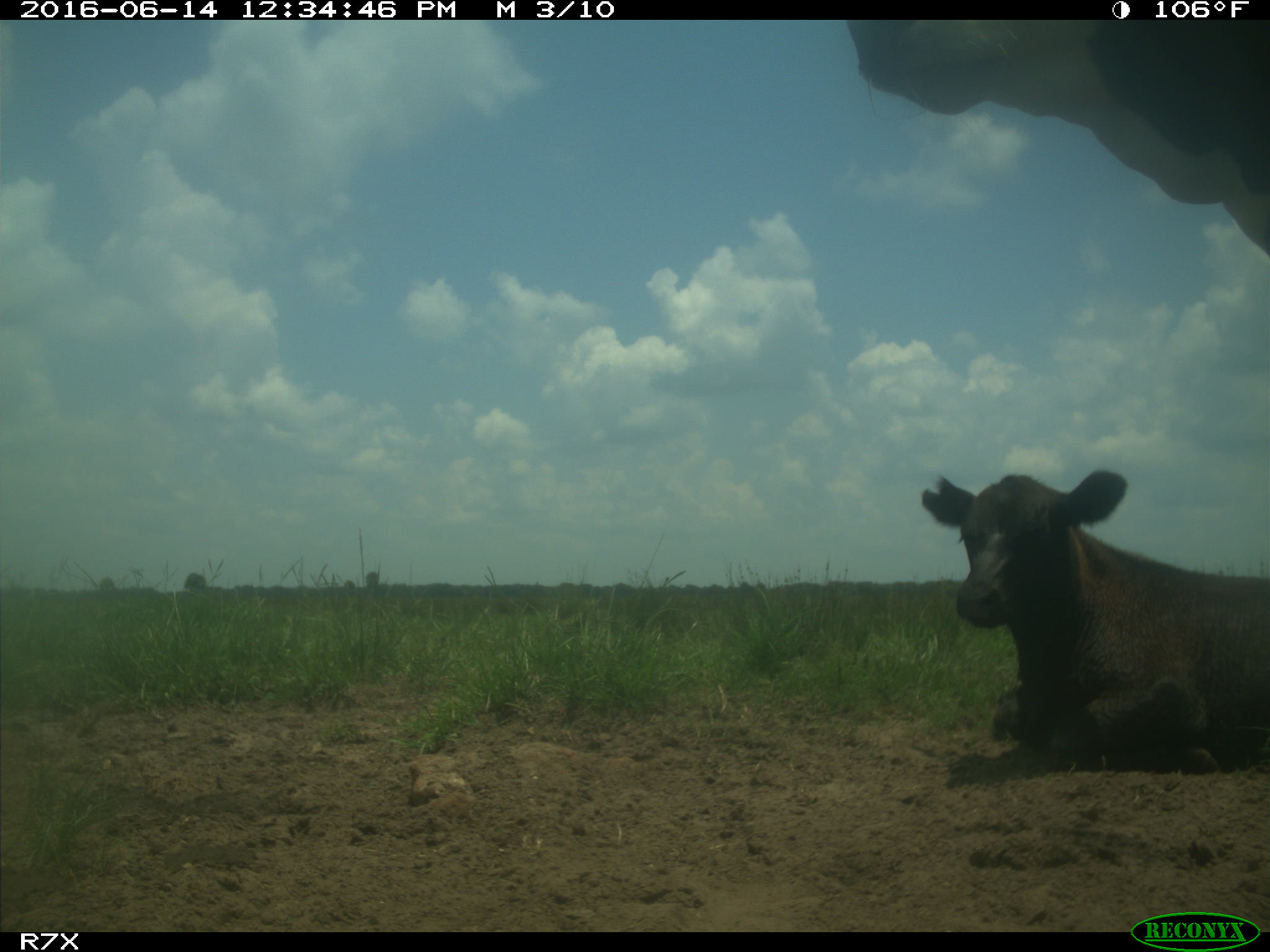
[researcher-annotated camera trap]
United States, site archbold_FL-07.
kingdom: Animalia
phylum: Chordata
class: Mammalia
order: Artiodactyla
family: Bovidae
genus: Bos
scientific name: Bos taurus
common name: domestic cow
Bos taurus (domestic cow).